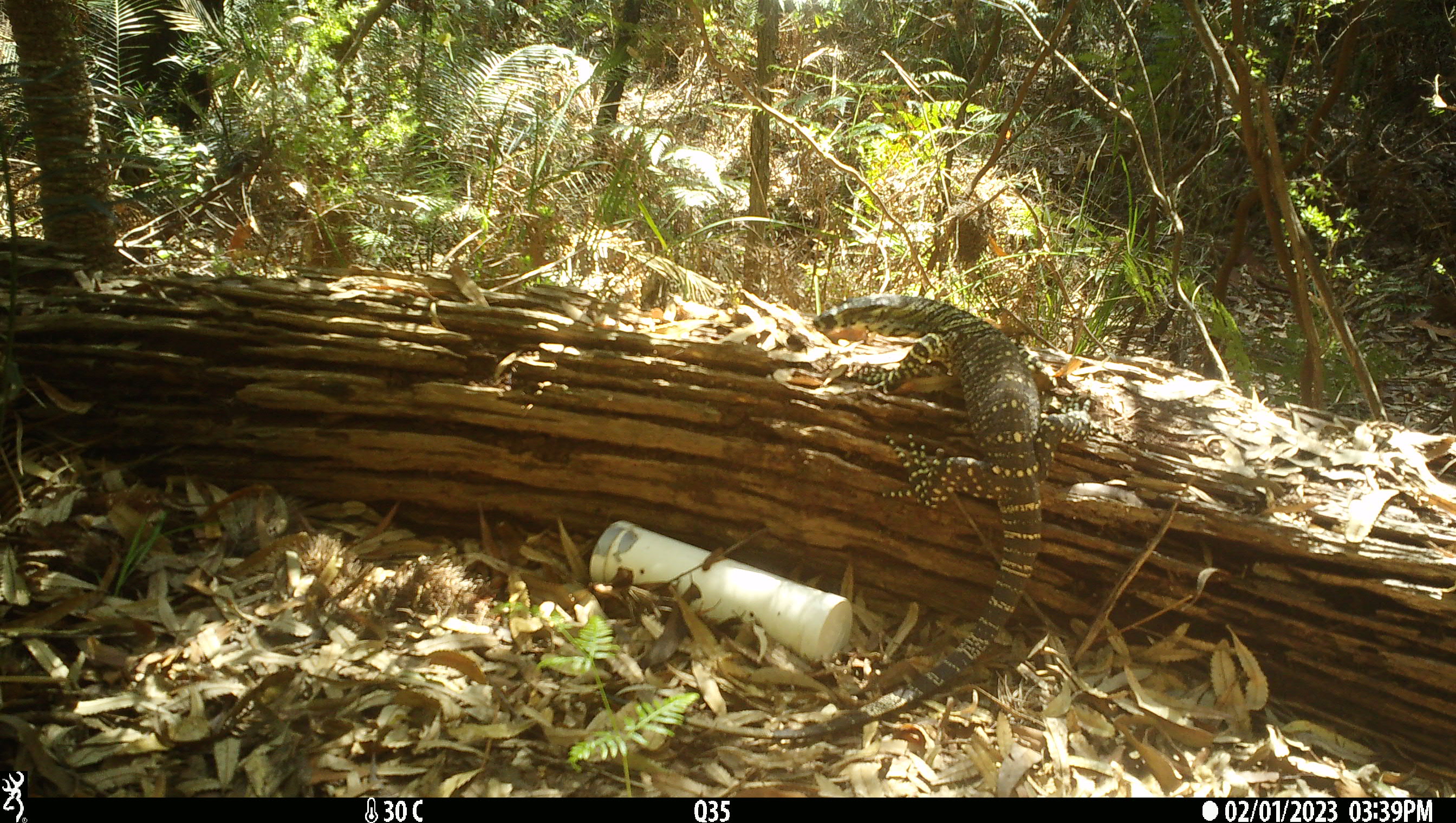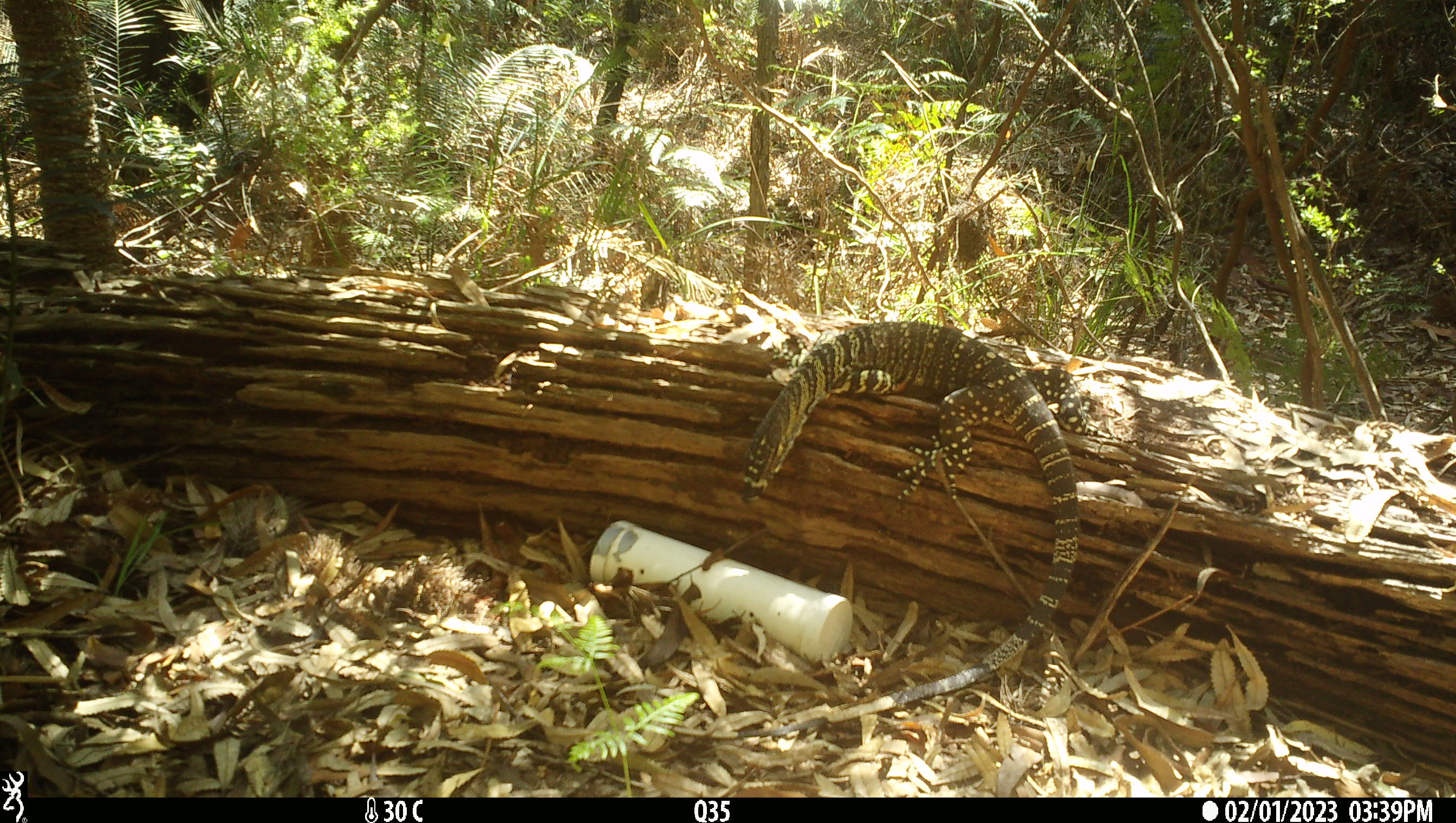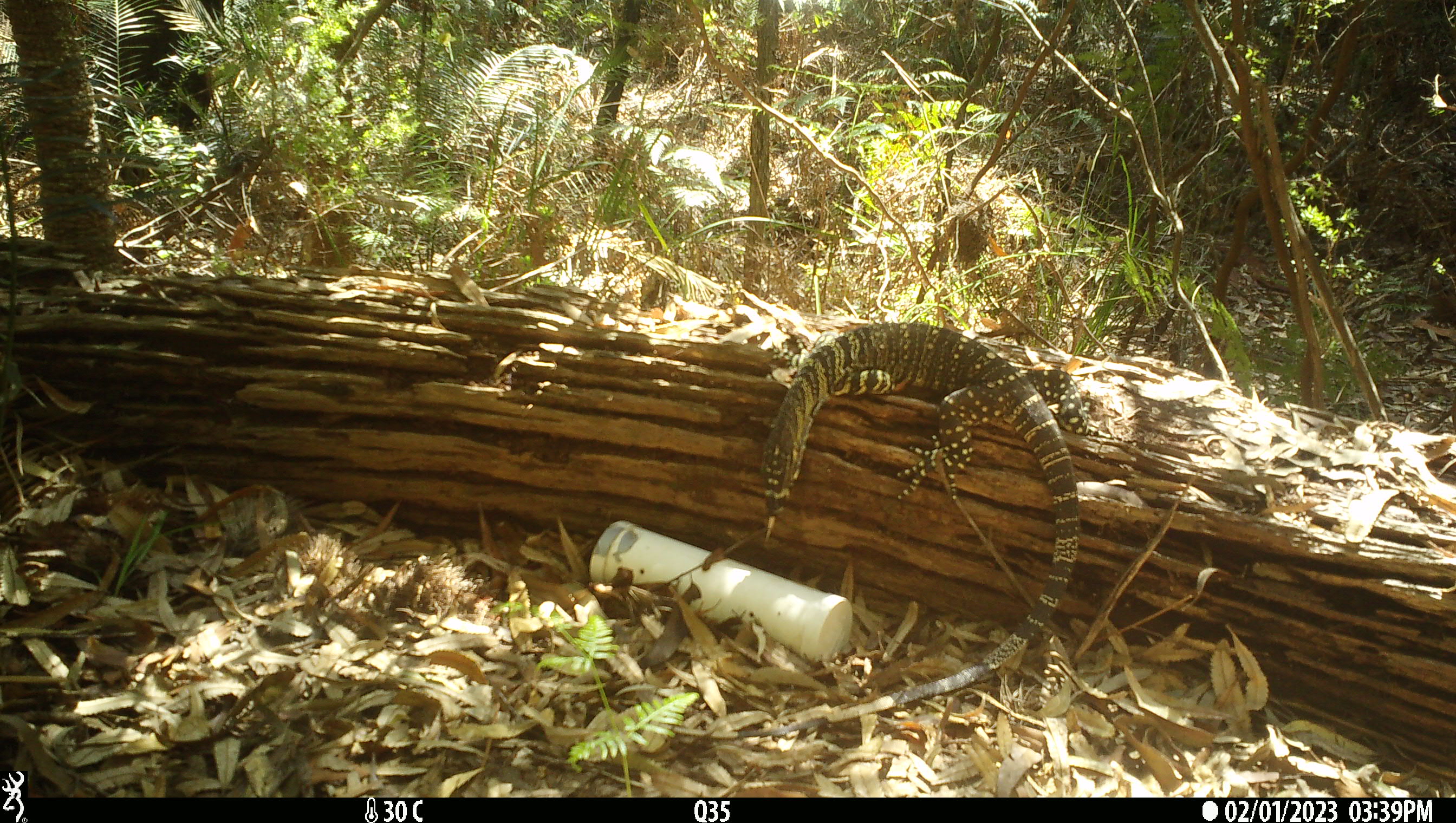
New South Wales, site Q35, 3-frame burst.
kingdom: Animalia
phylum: Chordata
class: Reptilia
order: Squamata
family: Varanidae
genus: Varanus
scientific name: Varanus varius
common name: lace monitor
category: goanna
Goanna (lace monitor) (Varanus varius).